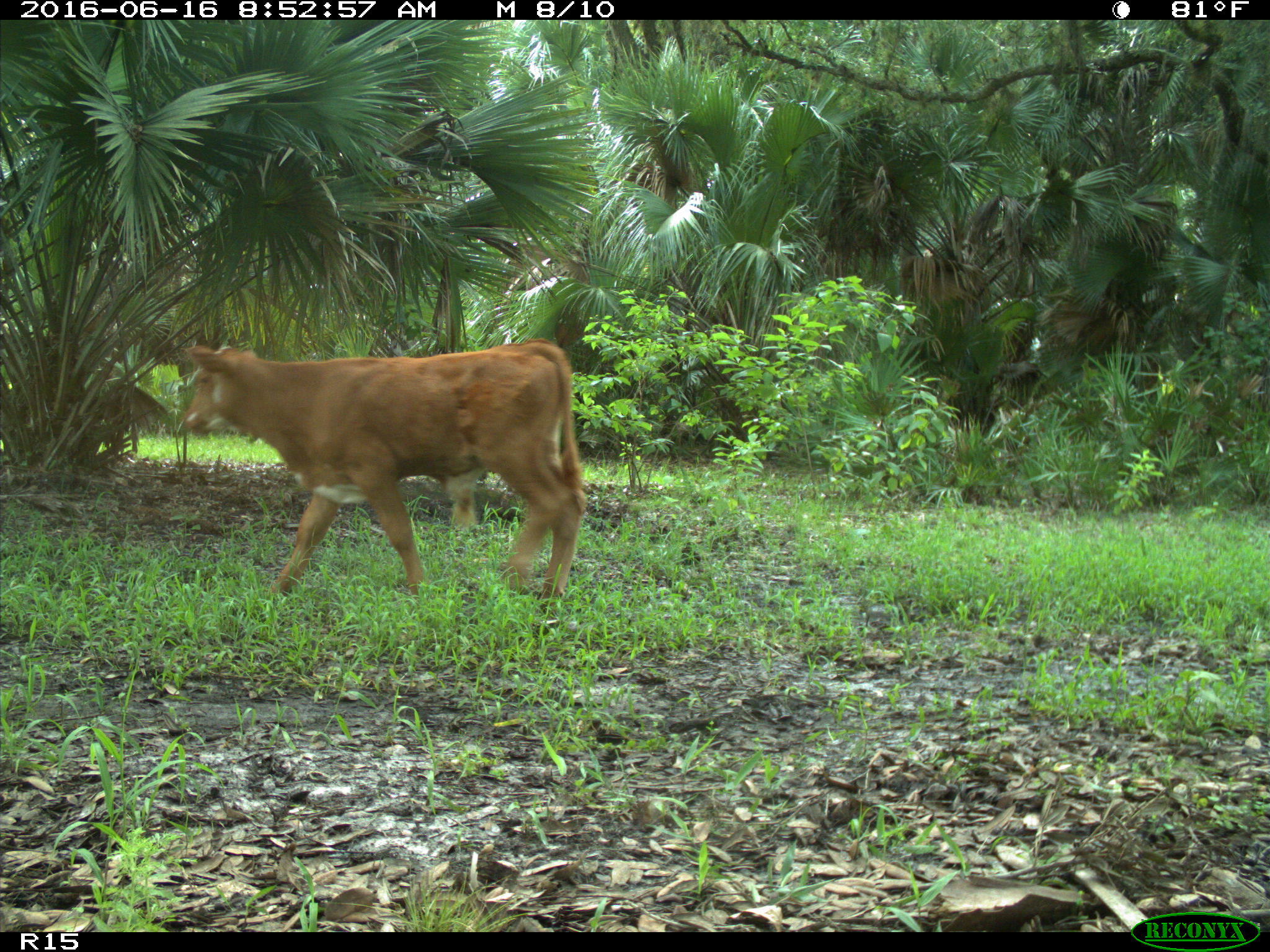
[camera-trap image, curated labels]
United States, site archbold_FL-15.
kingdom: Animalia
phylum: Chordata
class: Mammalia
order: Artiodactyla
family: Bovidae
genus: Bos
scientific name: Bos taurus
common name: domestic cow